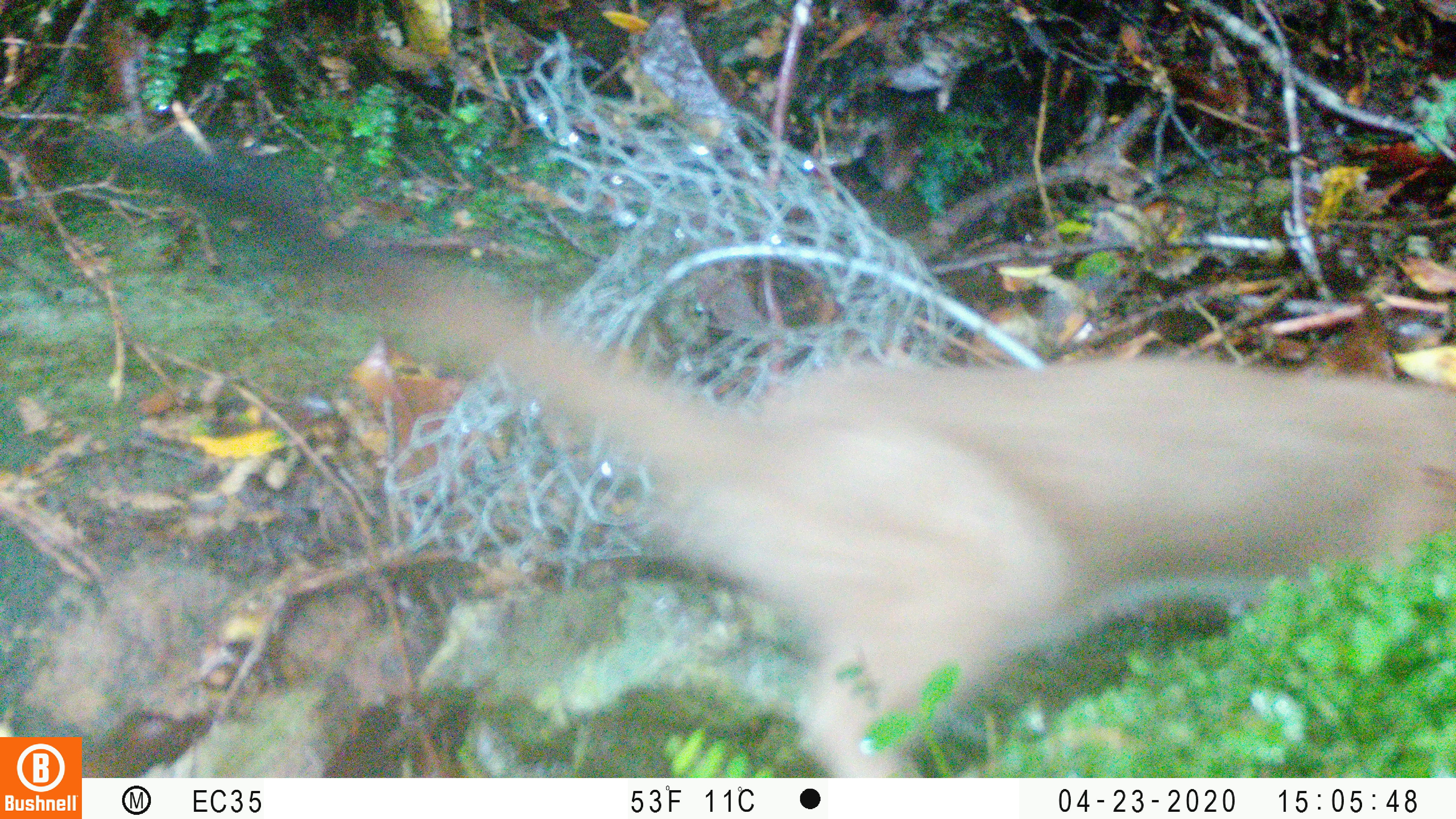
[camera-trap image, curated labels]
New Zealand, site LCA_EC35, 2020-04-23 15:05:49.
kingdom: Animalia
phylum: Chordata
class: Mammalia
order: Carnivora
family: Mustelidae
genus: Mustela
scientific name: Mustela erminea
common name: stoat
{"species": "stoat (Mustela erminea)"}